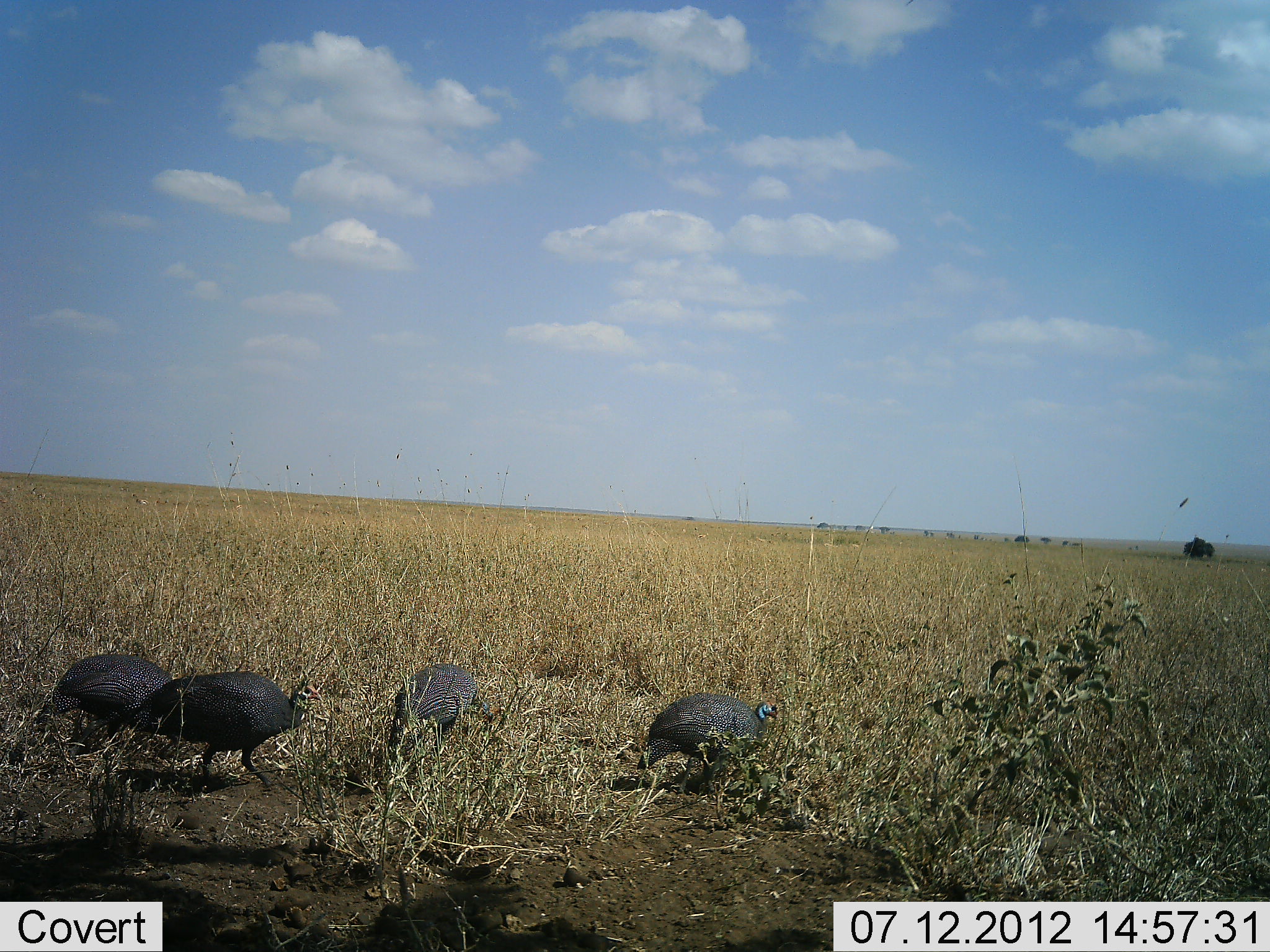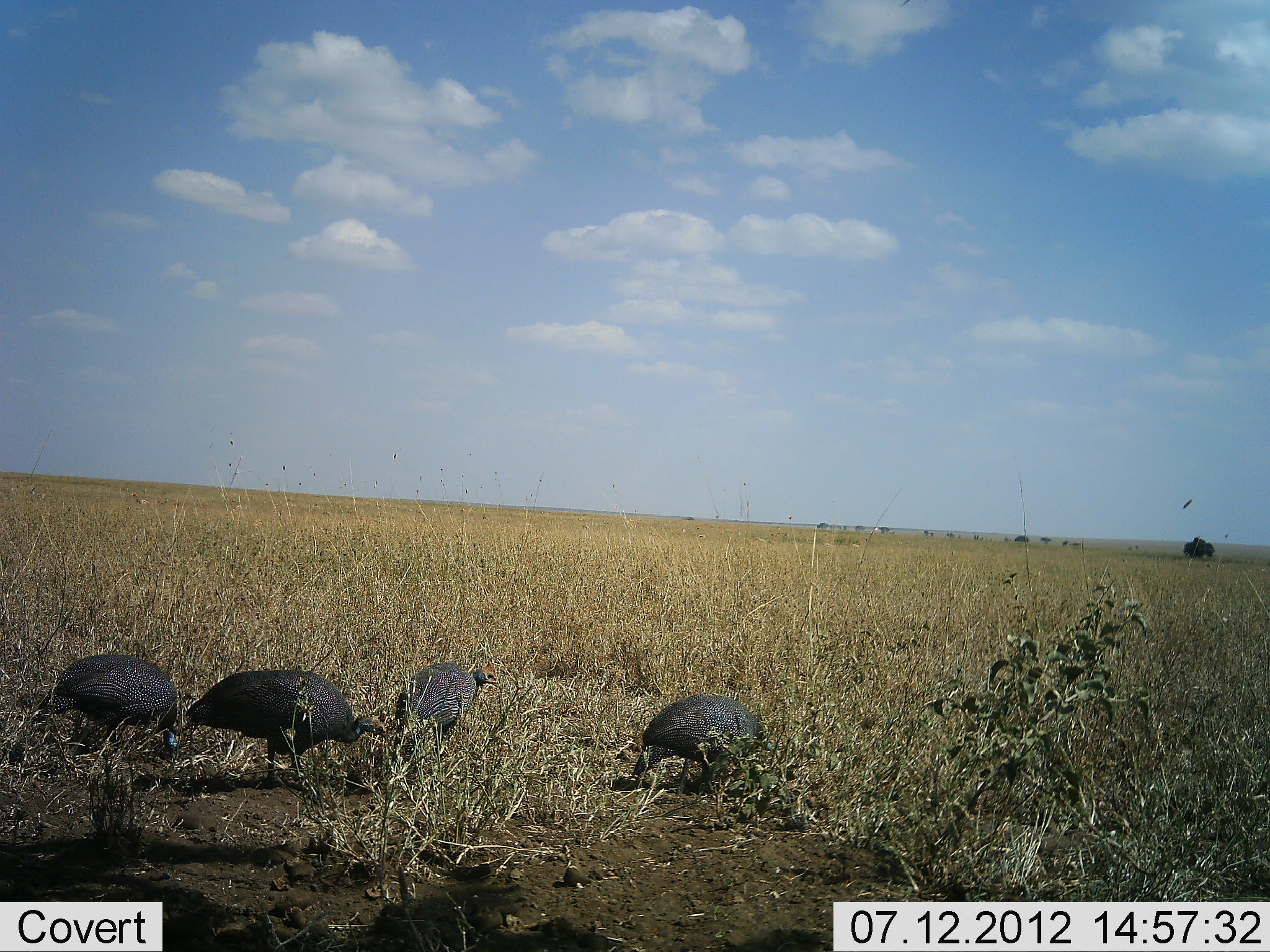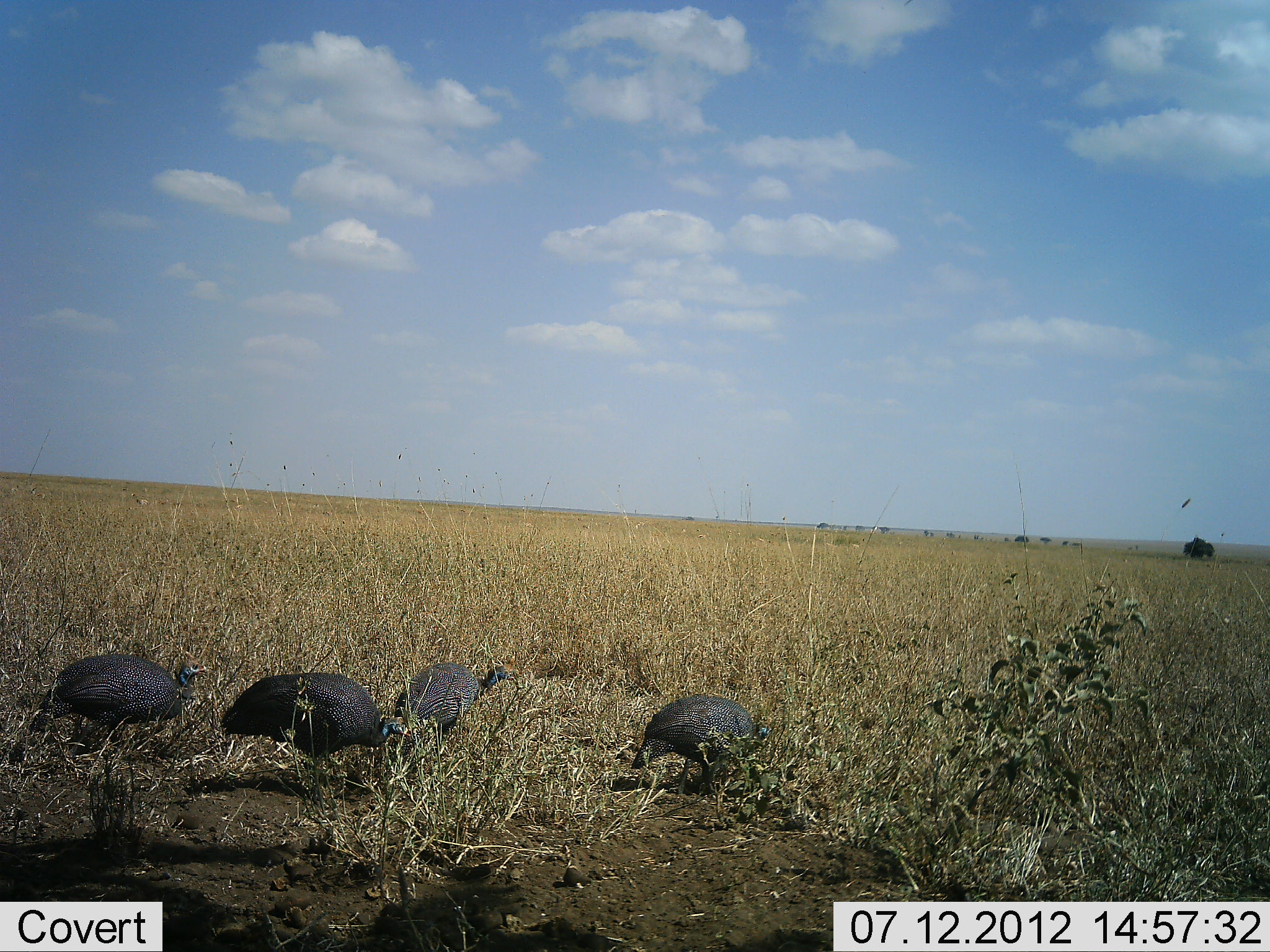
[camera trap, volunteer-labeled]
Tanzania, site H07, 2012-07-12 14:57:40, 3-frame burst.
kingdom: Animalia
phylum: Chordata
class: Aves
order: Galliformes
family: Numididae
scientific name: Numididae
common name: guinea fowl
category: guineafowl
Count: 4.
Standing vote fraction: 45%.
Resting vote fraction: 0%.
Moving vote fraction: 64%.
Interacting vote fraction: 0%.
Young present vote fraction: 0%.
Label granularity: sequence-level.